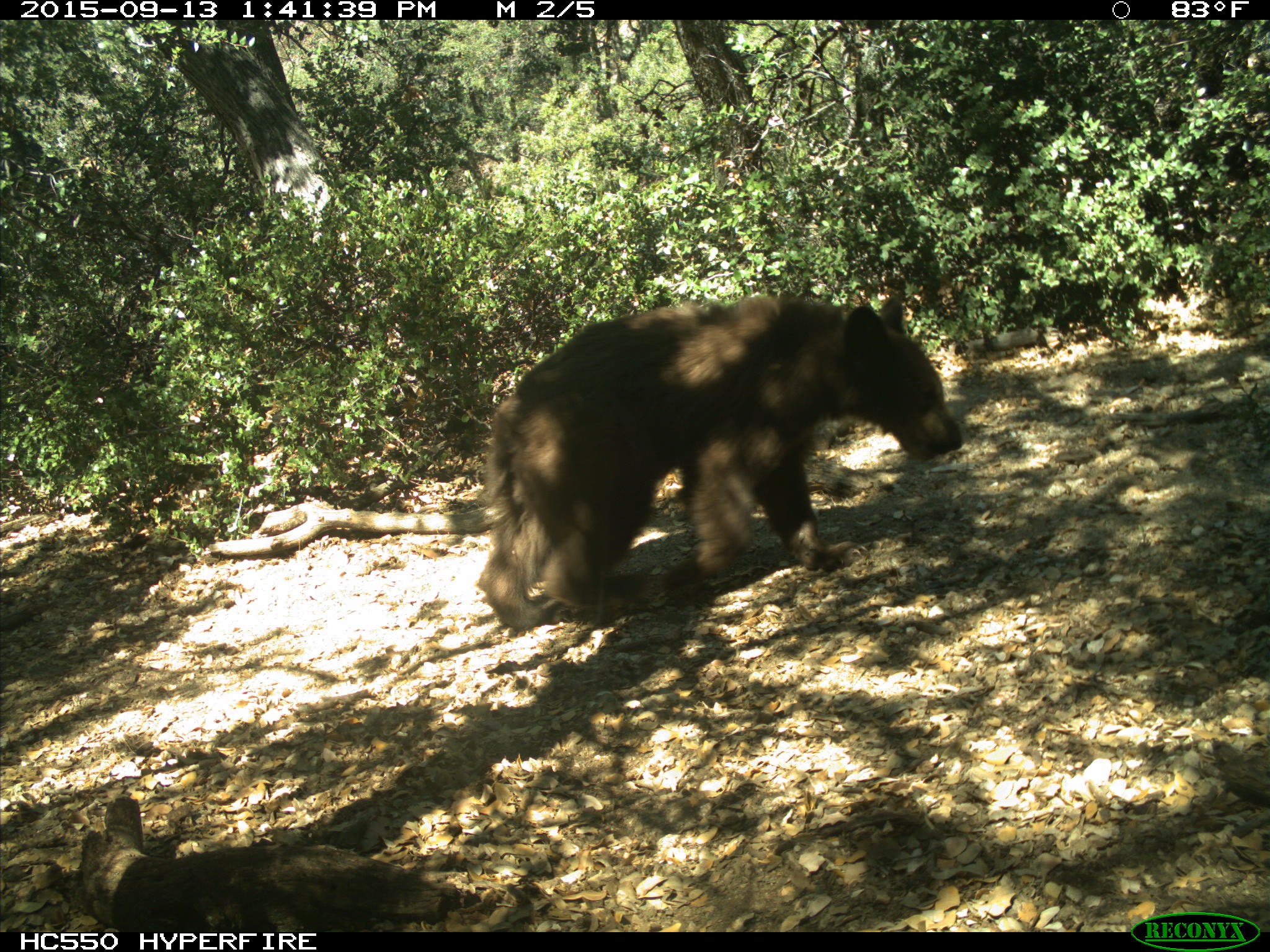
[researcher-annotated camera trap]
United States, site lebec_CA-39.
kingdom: Animalia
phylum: Chordata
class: Mammalia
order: Carnivora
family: Ursidae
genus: Ursus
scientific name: Ursus americanus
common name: american black bear